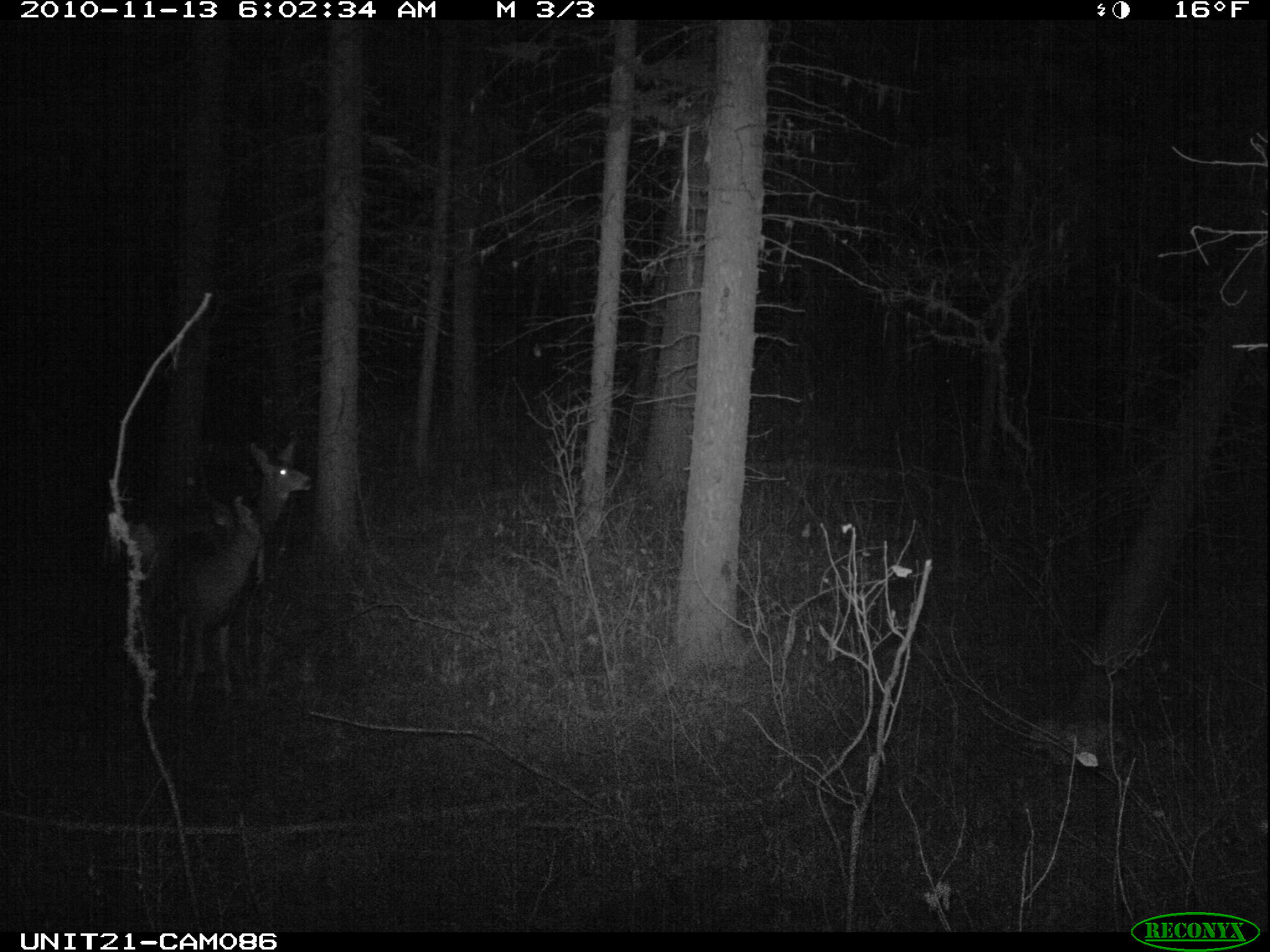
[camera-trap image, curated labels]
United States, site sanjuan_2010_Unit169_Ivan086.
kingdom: Animalia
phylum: Chordata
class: Mammalia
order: Artiodactyla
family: Cervidae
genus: Odocoileus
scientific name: Odocoileus hemionus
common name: mule deer